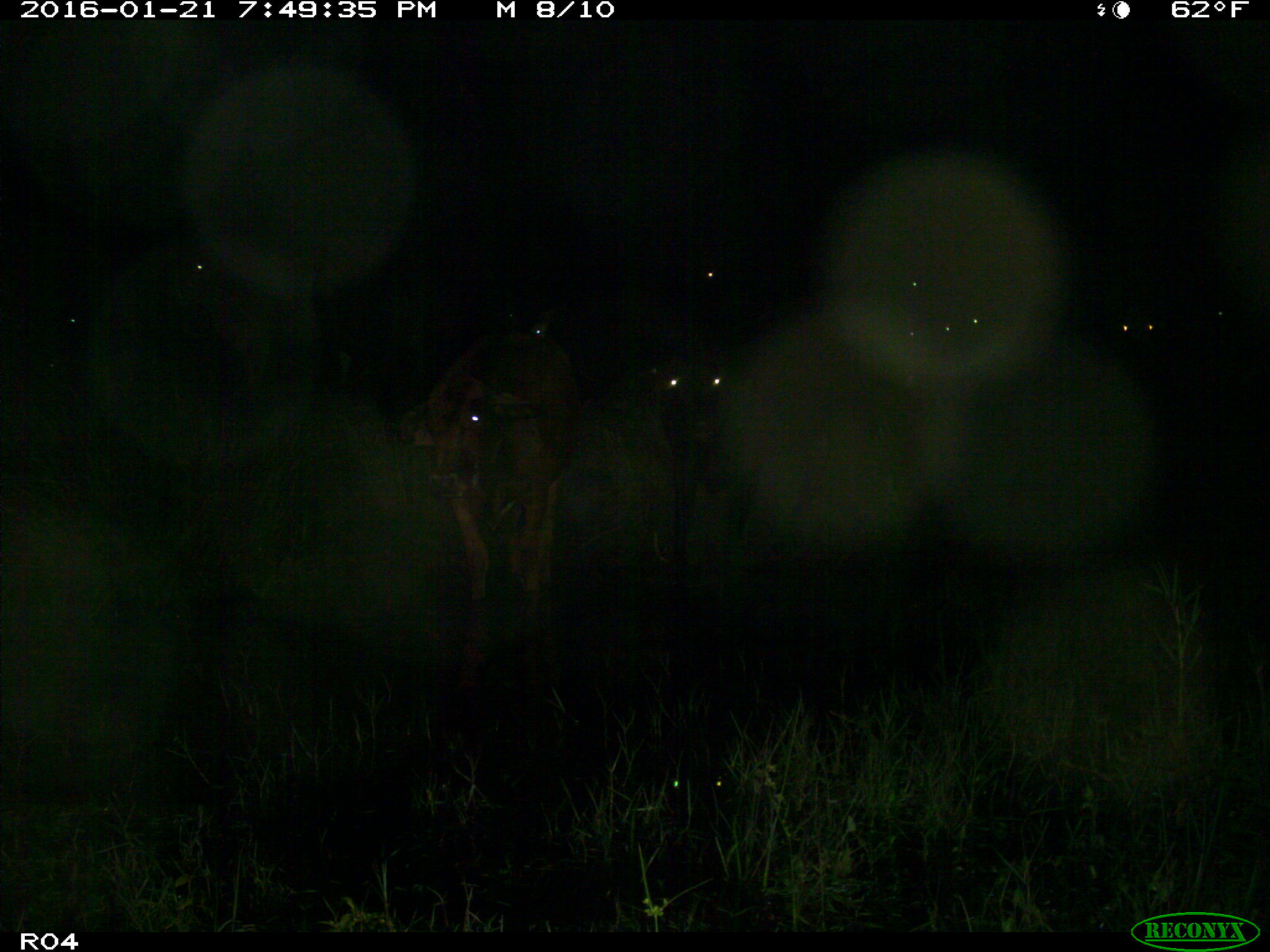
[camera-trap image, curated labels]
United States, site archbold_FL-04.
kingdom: Animalia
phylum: Chordata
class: Mammalia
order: Artiodactyla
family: Bovidae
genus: Bos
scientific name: Bos taurus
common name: domestic cow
Bos taurus (domestic cow).